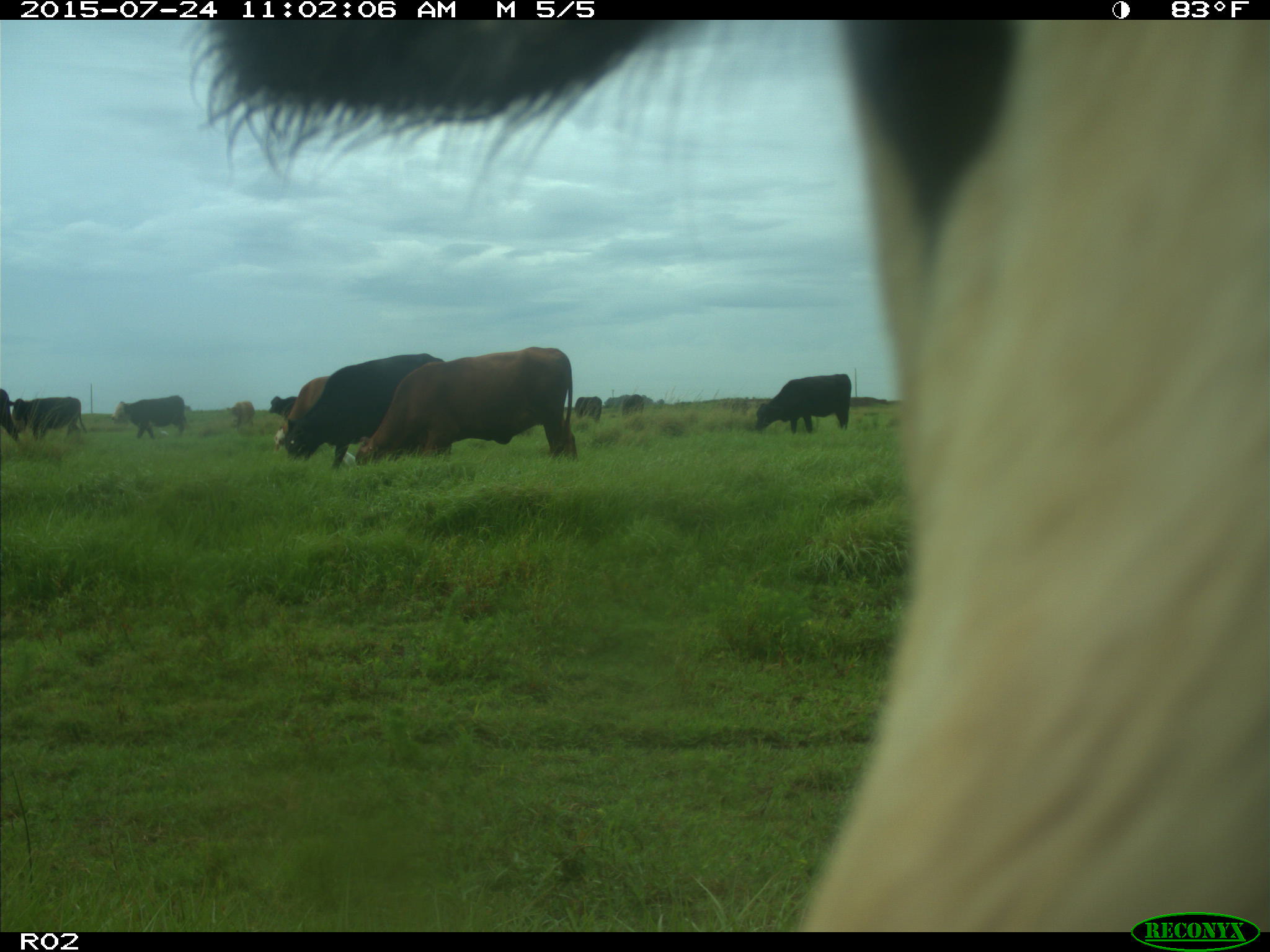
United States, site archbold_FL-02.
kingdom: Animalia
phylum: Chordata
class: Mammalia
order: Artiodactyla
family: Bovidae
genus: Bos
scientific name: Bos taurus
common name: domestic cow